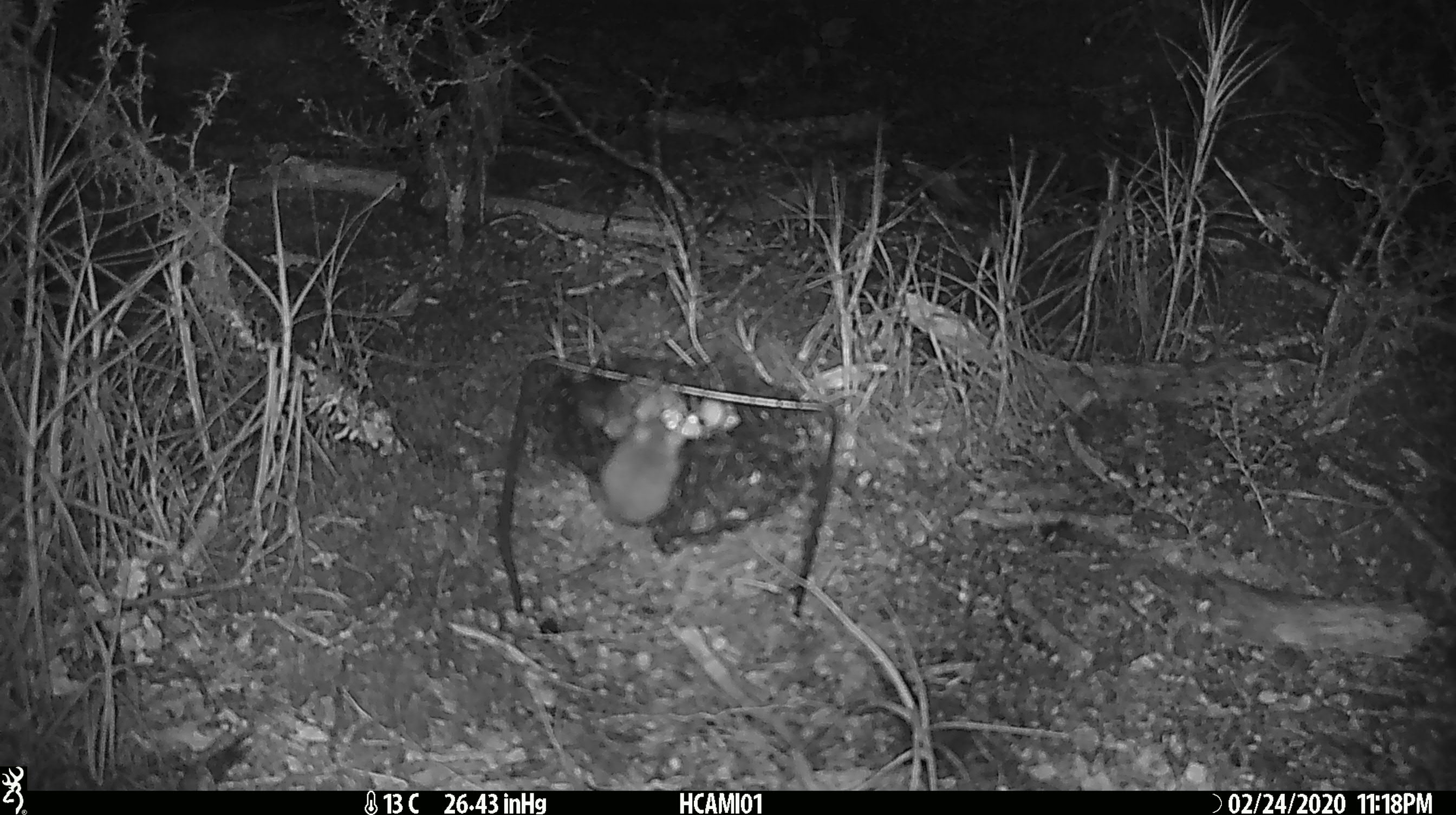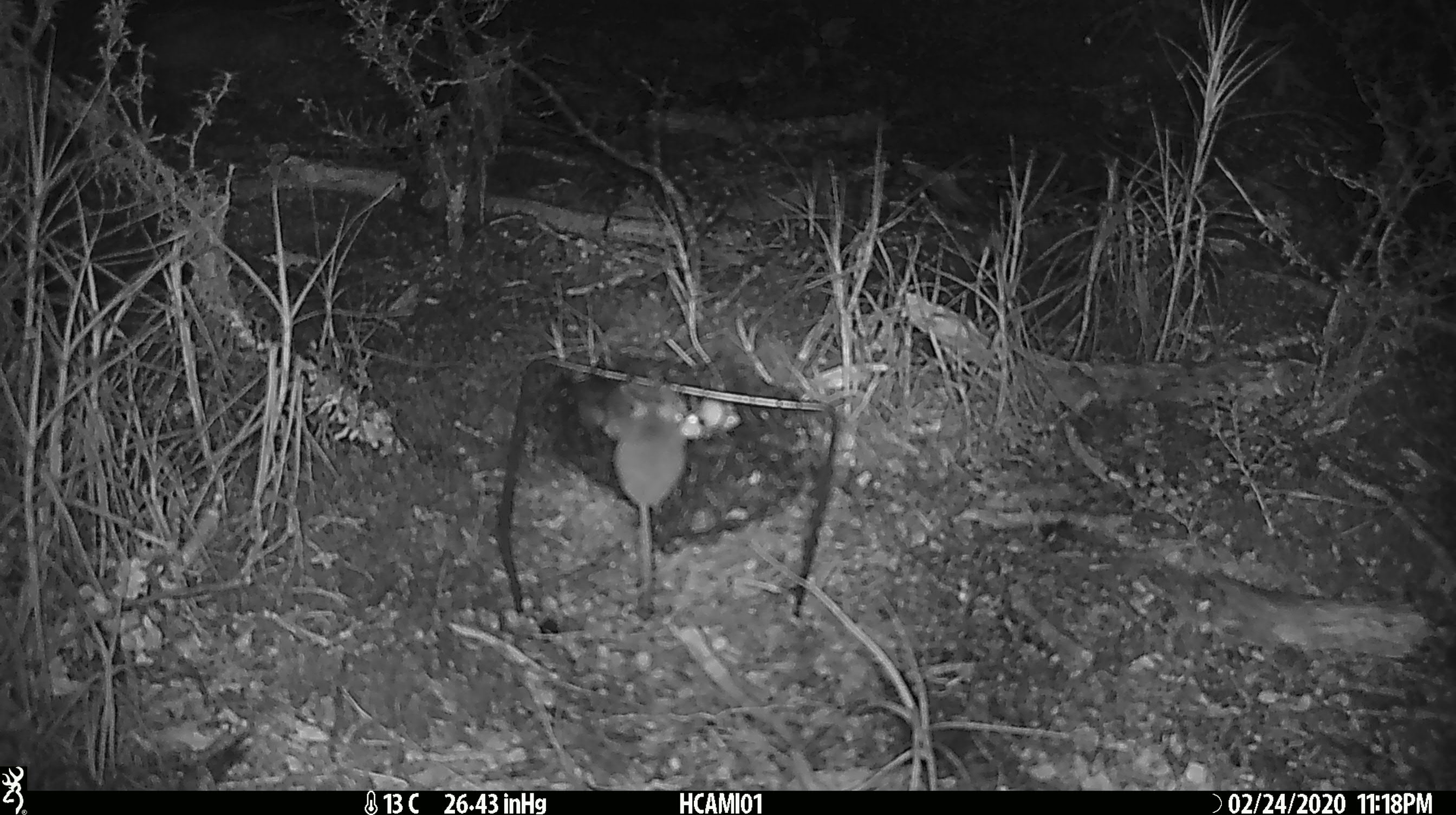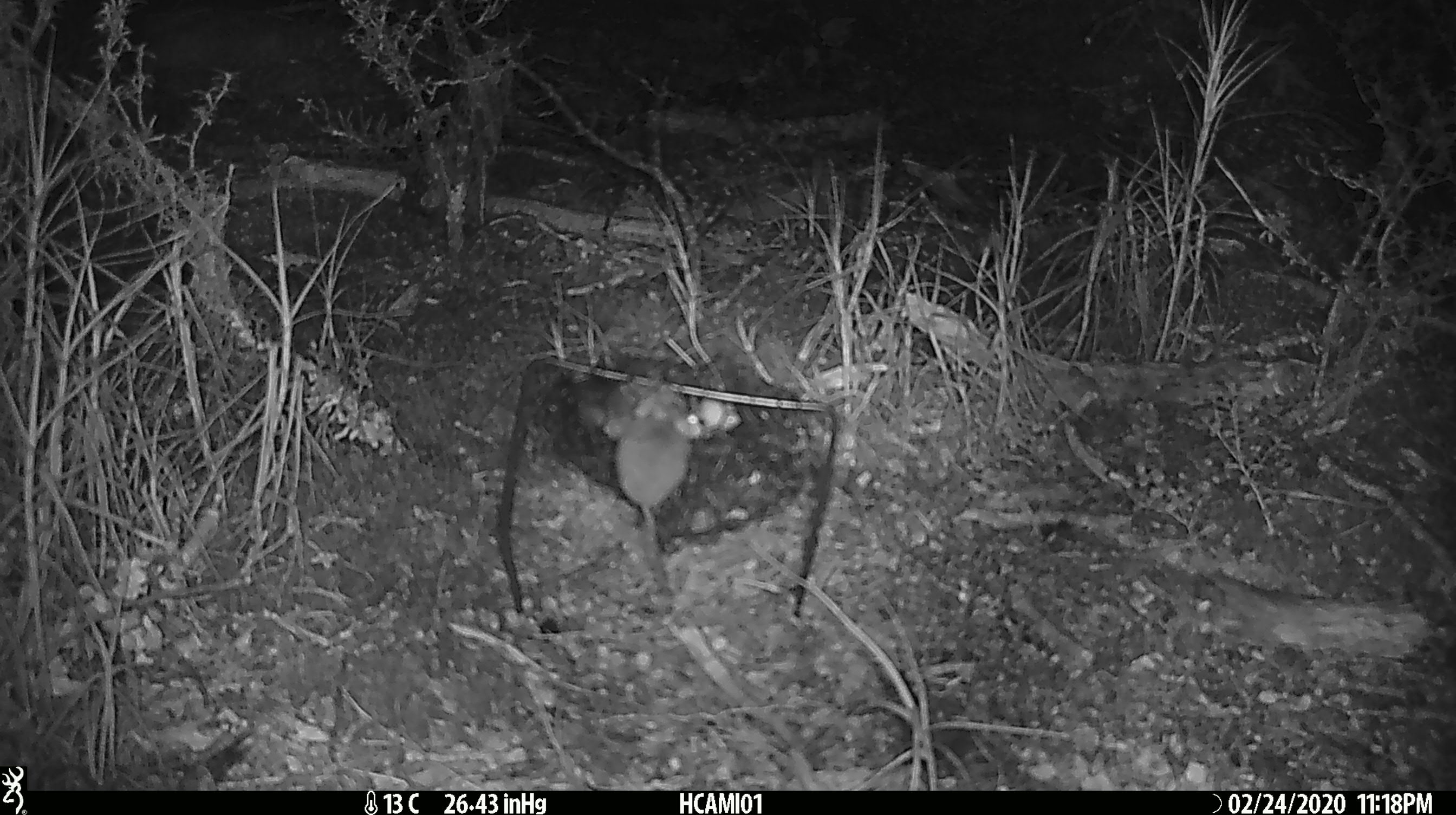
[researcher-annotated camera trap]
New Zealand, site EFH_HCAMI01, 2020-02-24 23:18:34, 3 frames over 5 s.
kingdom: Animalia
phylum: Chordata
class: Mammalia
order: Rodentia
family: Muridae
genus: Mus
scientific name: Mus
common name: mouse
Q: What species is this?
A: Mouse (Mus).